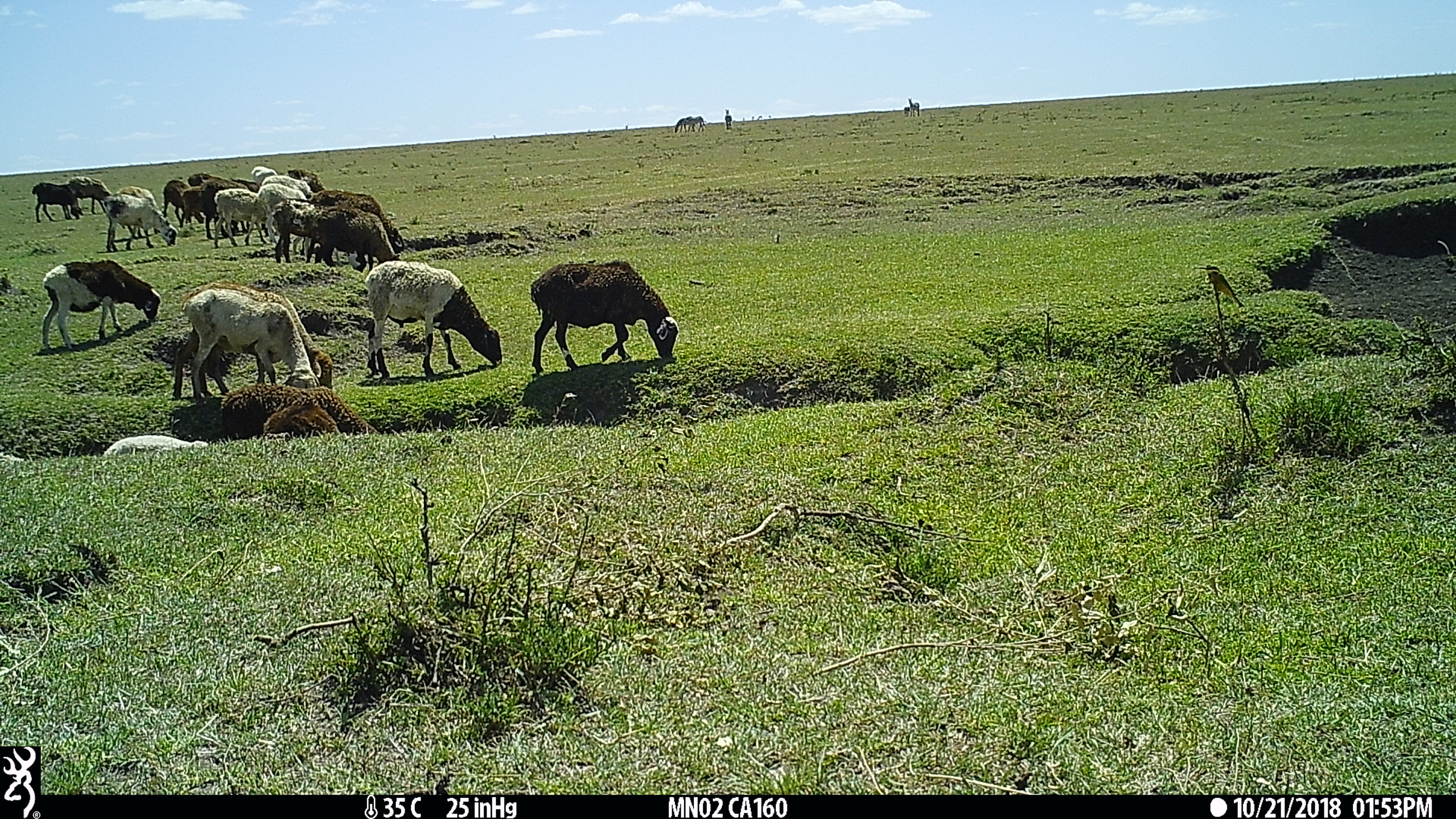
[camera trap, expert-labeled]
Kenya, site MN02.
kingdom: Animalia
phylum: Chordata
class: Mammalia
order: Artiodactyla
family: Bovidae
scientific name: Bovidae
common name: sheep or goat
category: shoat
Shoat (sheep or goat) (Bovidae).